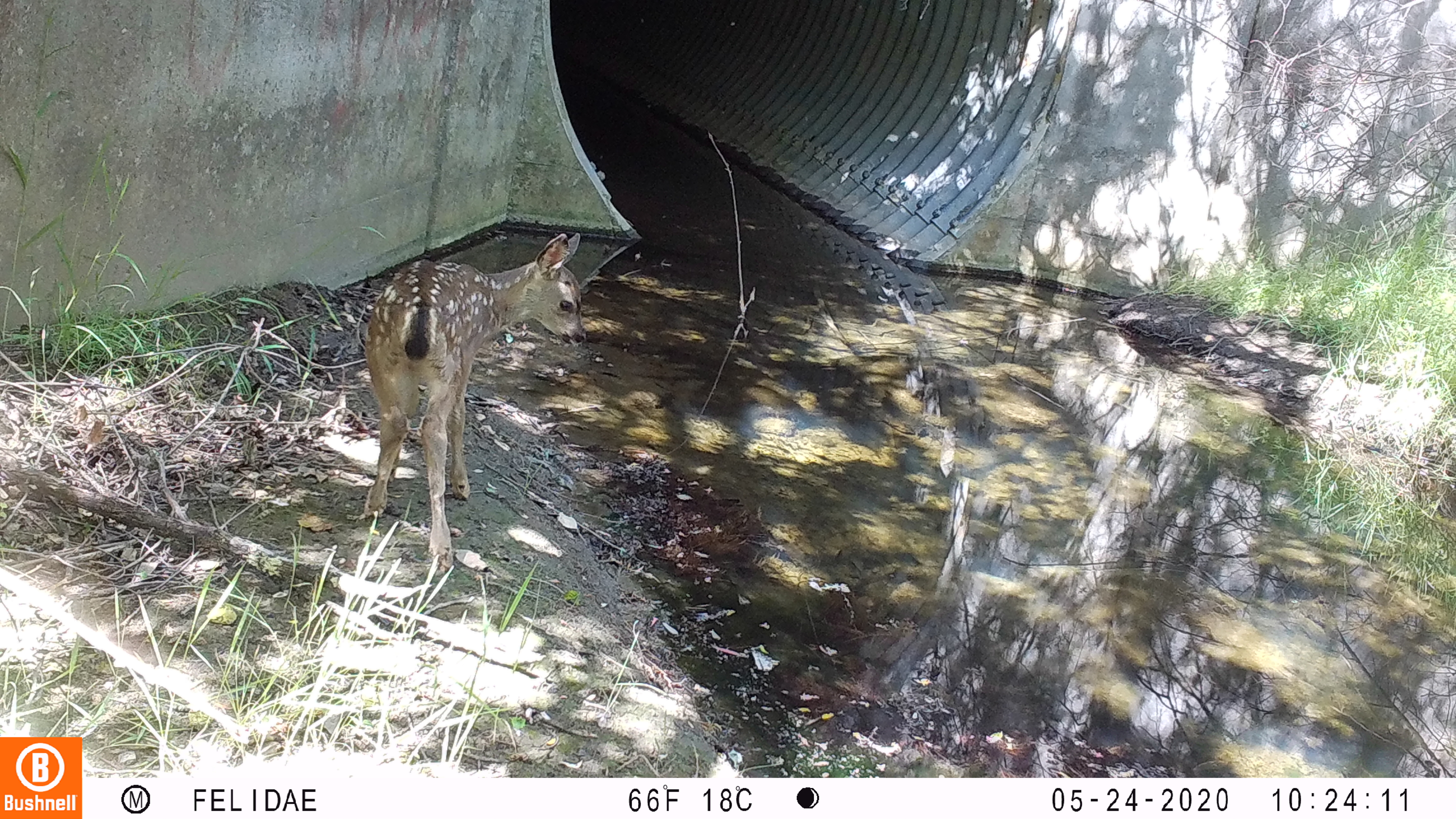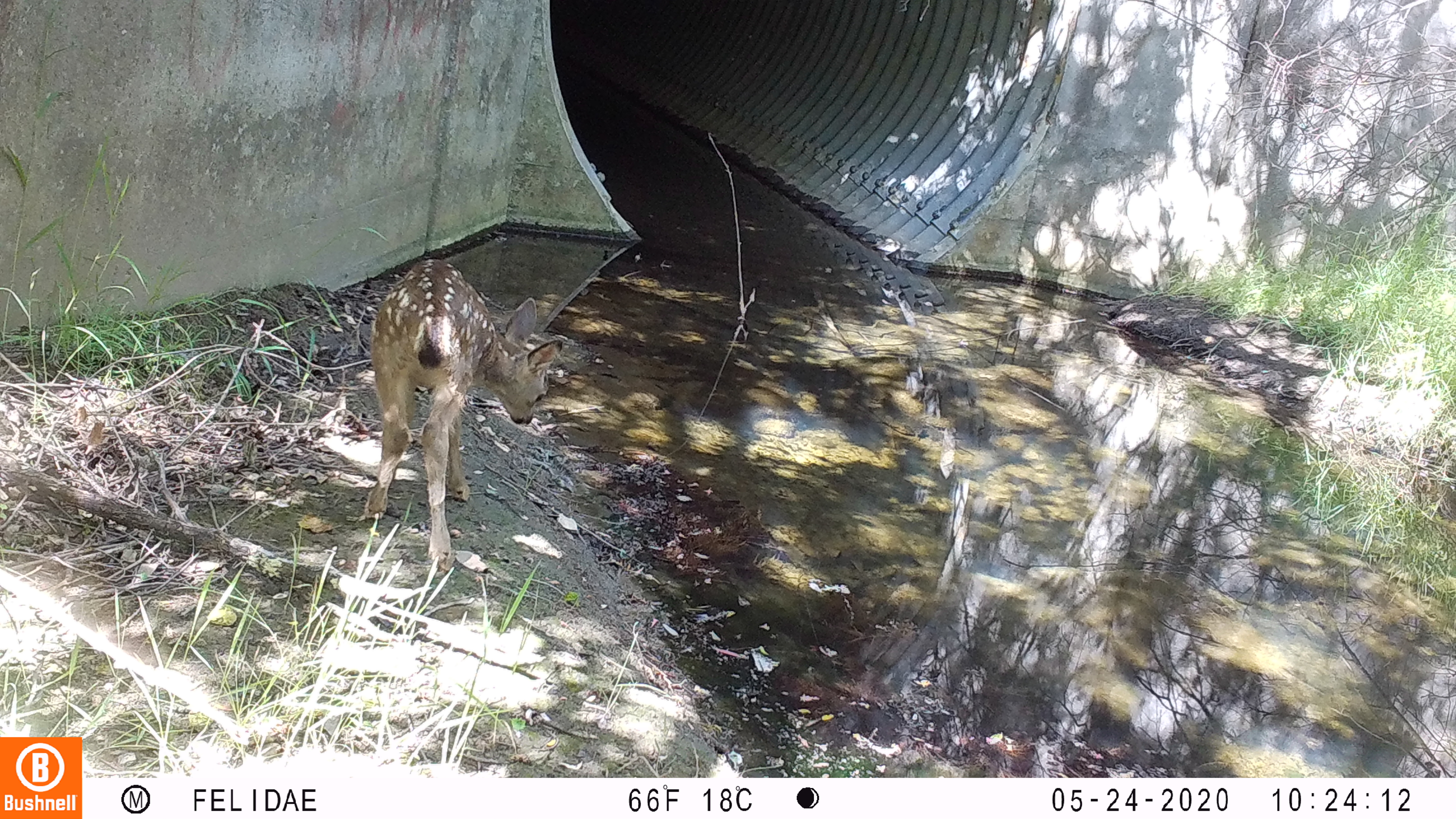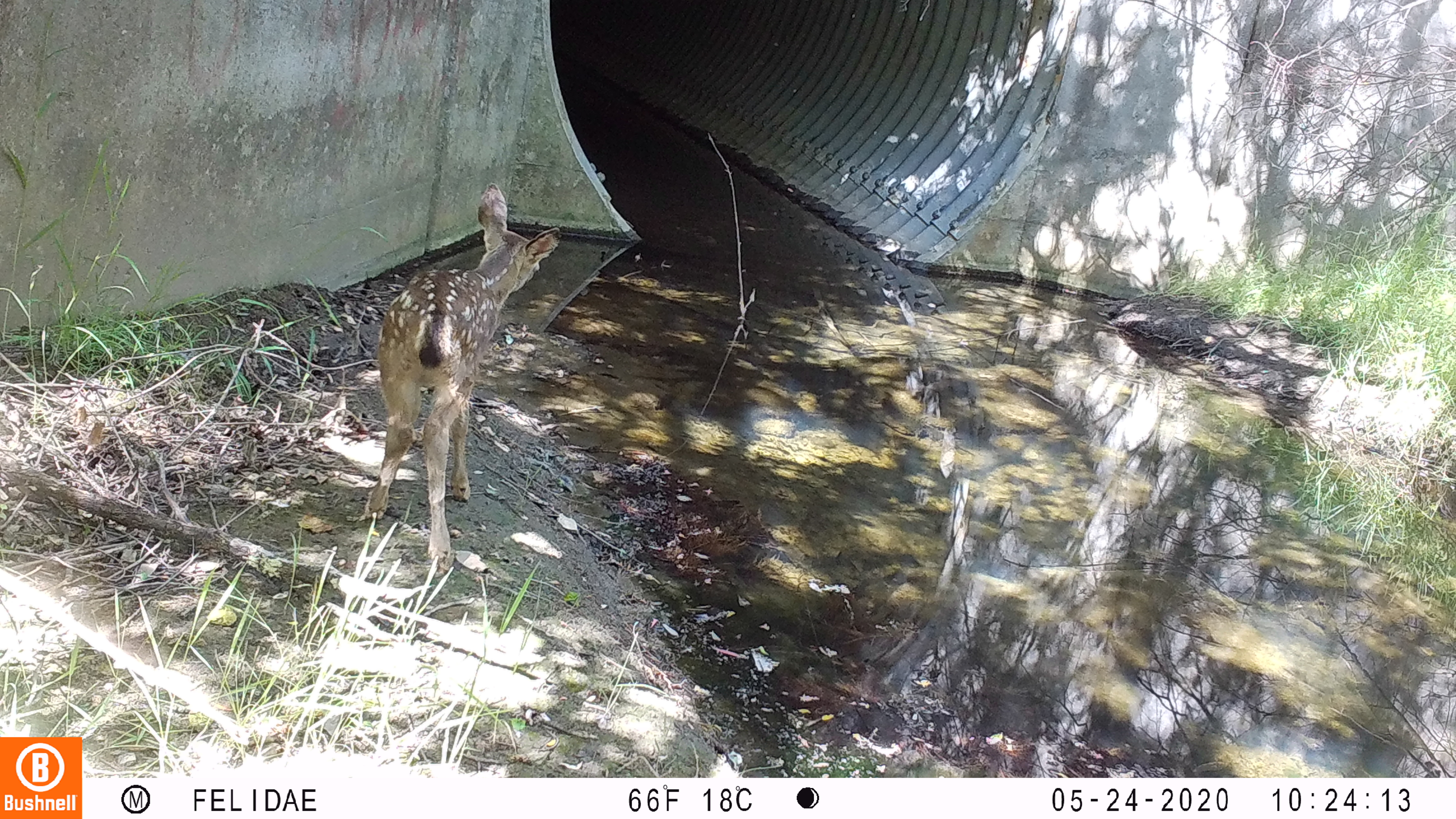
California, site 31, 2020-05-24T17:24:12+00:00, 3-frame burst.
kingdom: Animalia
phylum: Chordata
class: Mammalia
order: Artiodactyla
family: Cervidae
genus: Odocoileus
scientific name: Odocoileus hemionus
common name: mule deer